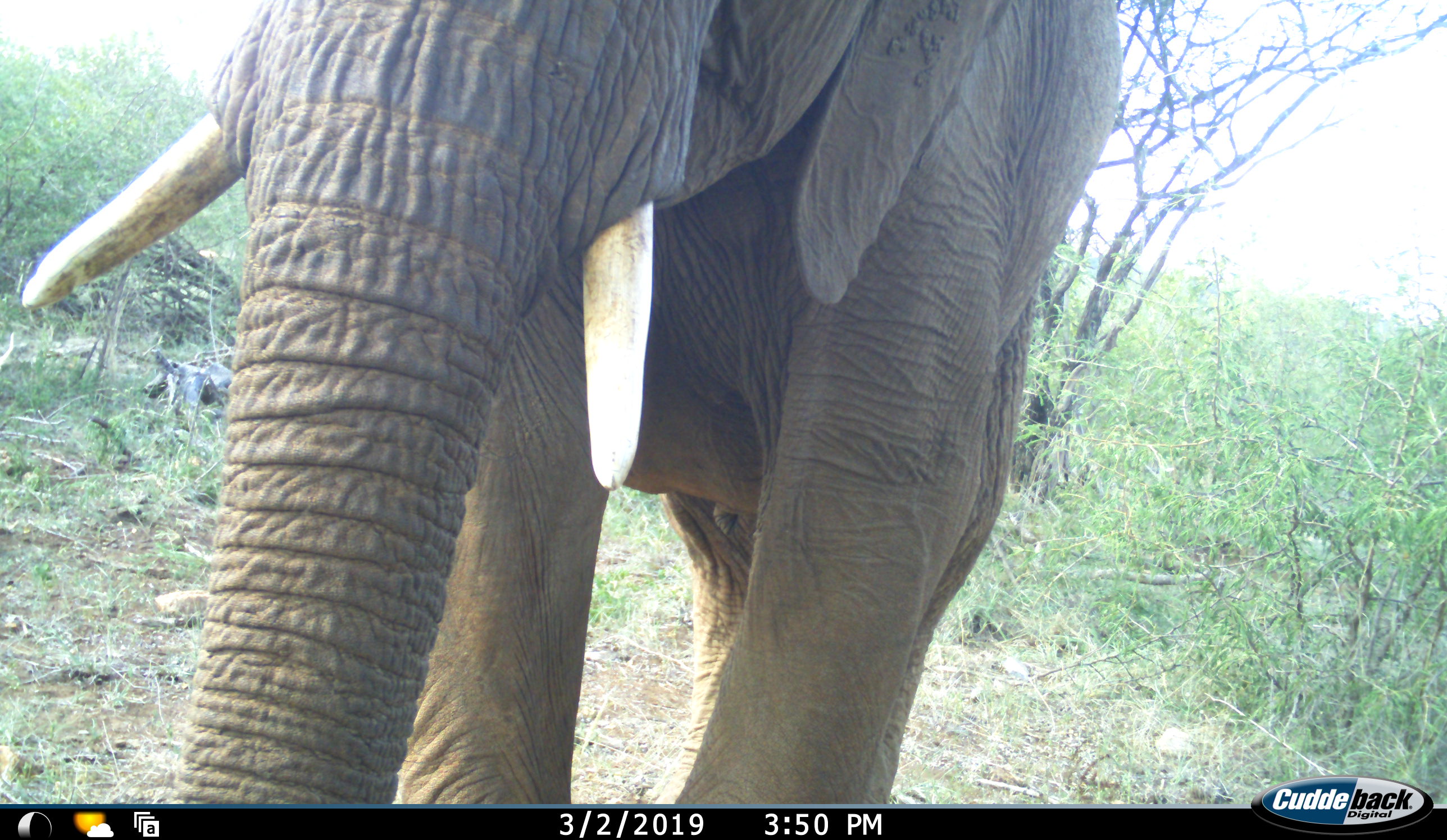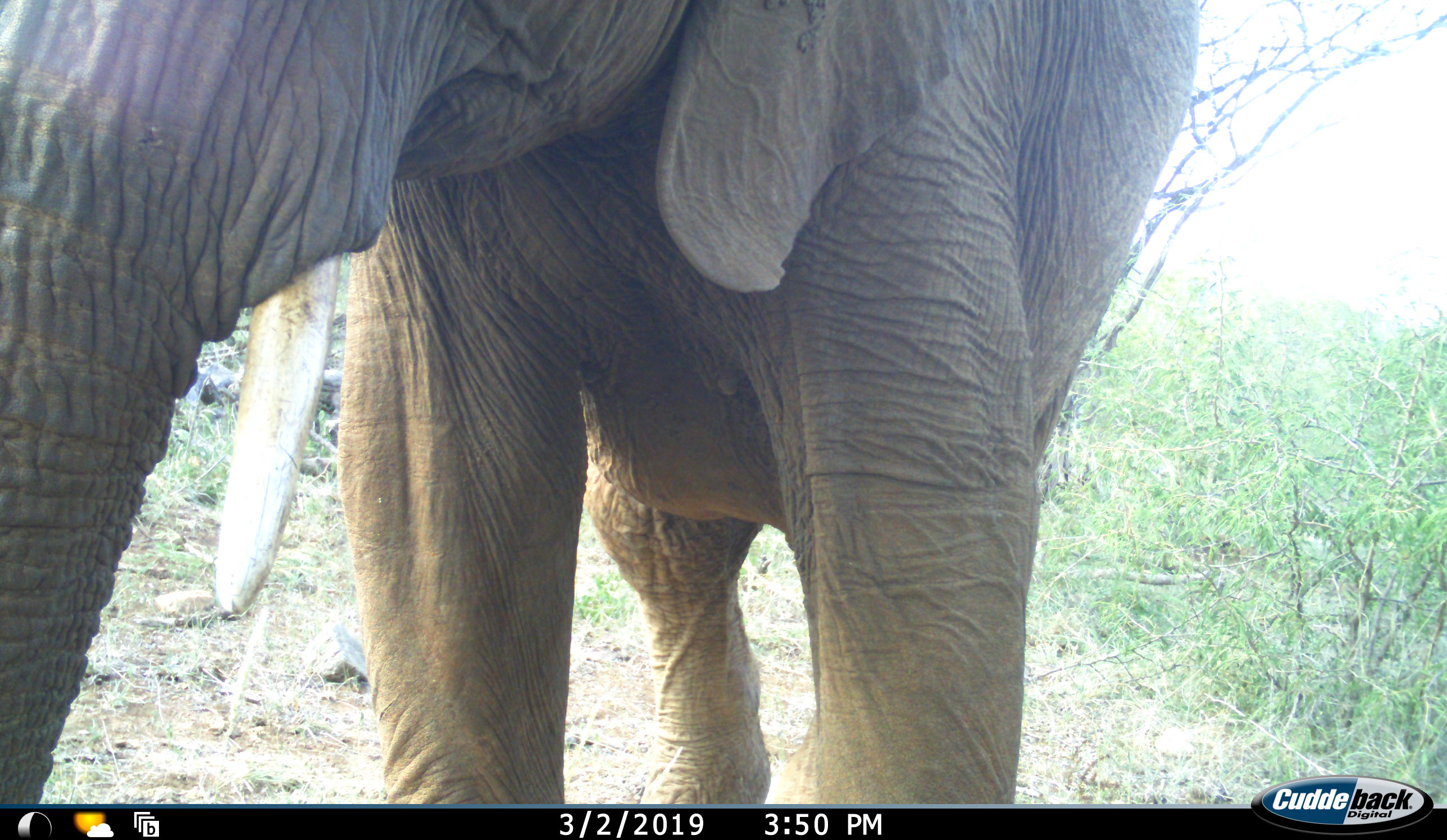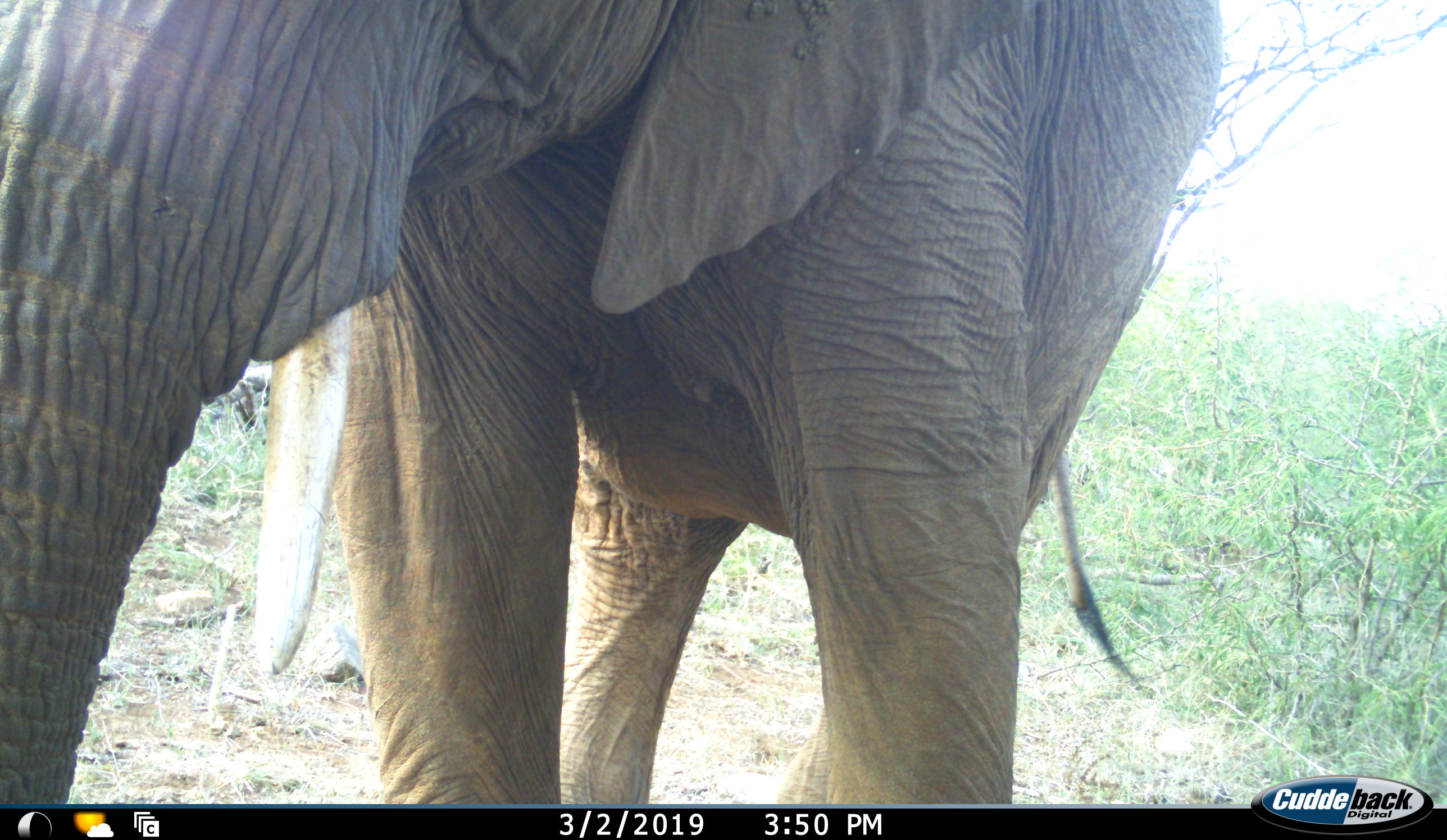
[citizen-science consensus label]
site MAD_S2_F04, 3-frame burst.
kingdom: Animalia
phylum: Chordata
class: Mammalia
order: Proboscidea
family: Elephantidae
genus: Loxodonta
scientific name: Loxodonta africana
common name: african bush elephant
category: elephant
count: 1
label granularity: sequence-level